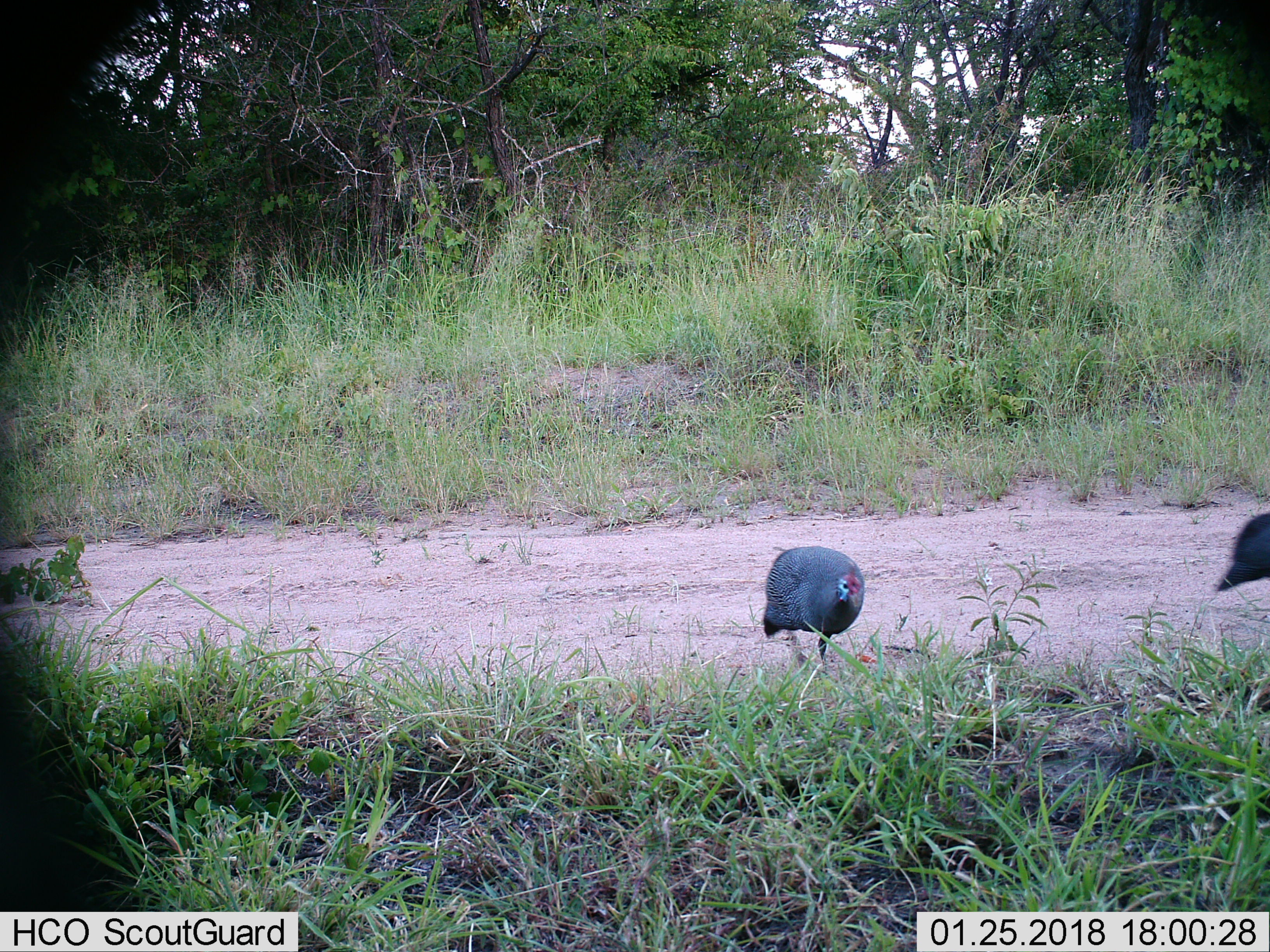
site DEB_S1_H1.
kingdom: Animalia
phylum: Chordata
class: Aves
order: Galliformes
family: Numididae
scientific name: Numididae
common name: guineafowl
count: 2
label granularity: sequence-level